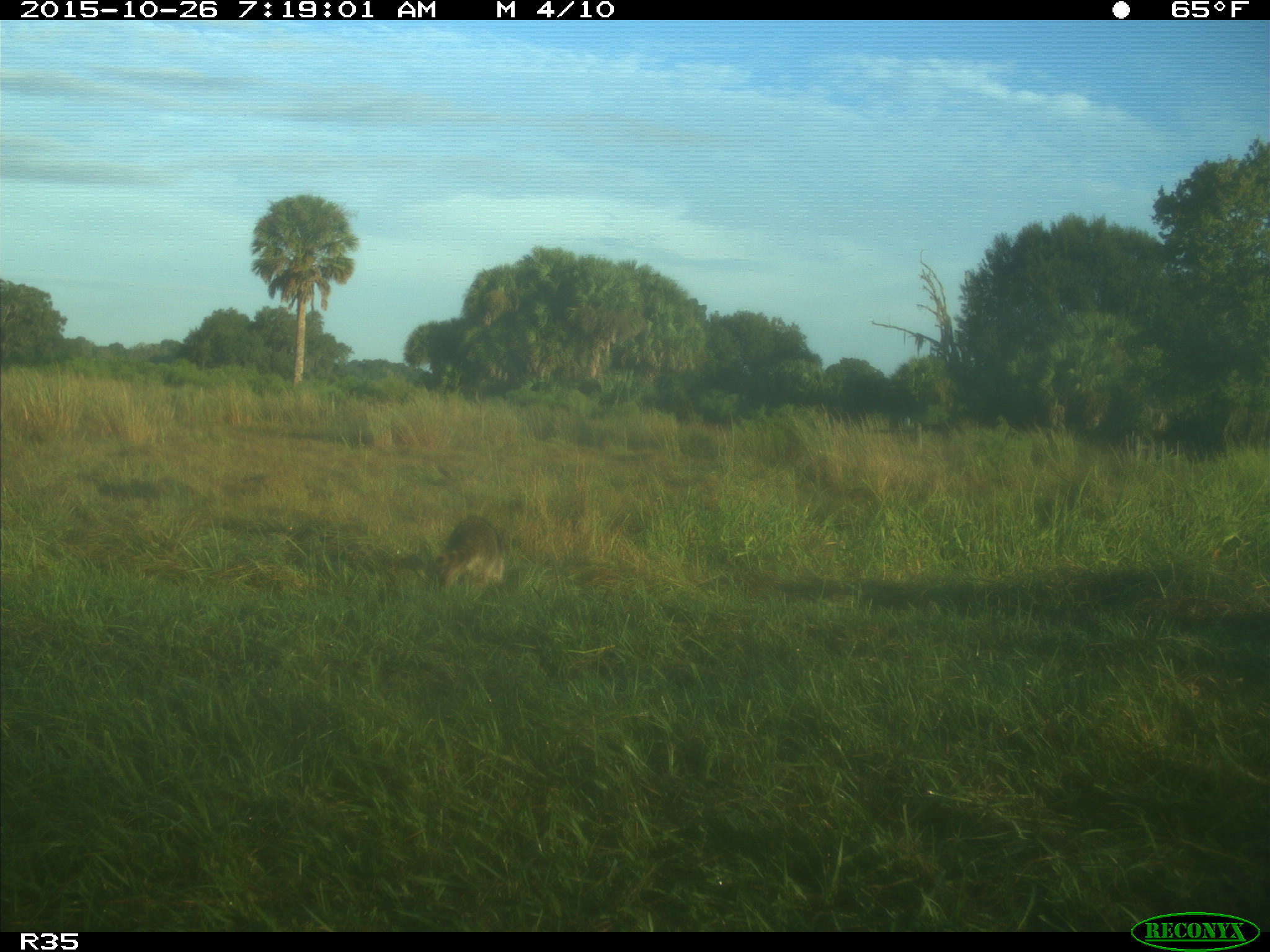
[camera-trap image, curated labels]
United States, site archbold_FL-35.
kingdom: Animalia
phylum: Chordata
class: Mammalia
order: Carnivora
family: Procyonidae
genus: Procyon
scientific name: Procyon lotor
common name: common raccoon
Procyon lotor (common raccoon).